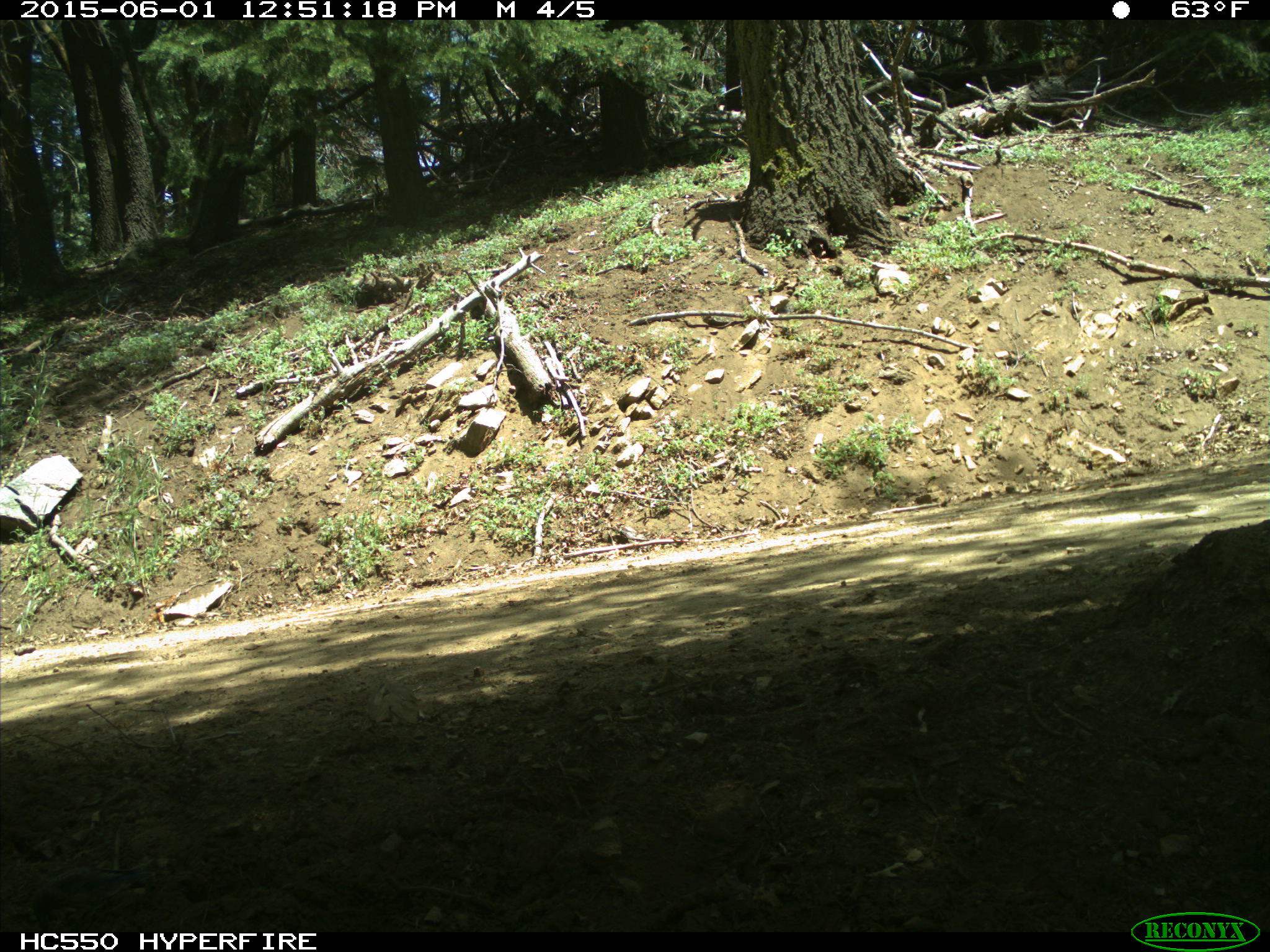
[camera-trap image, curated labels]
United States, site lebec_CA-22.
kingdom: Animalia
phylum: Chordata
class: Aves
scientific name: Aves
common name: birds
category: unidentified bird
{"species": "unidentified bird (birds) (Aves)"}